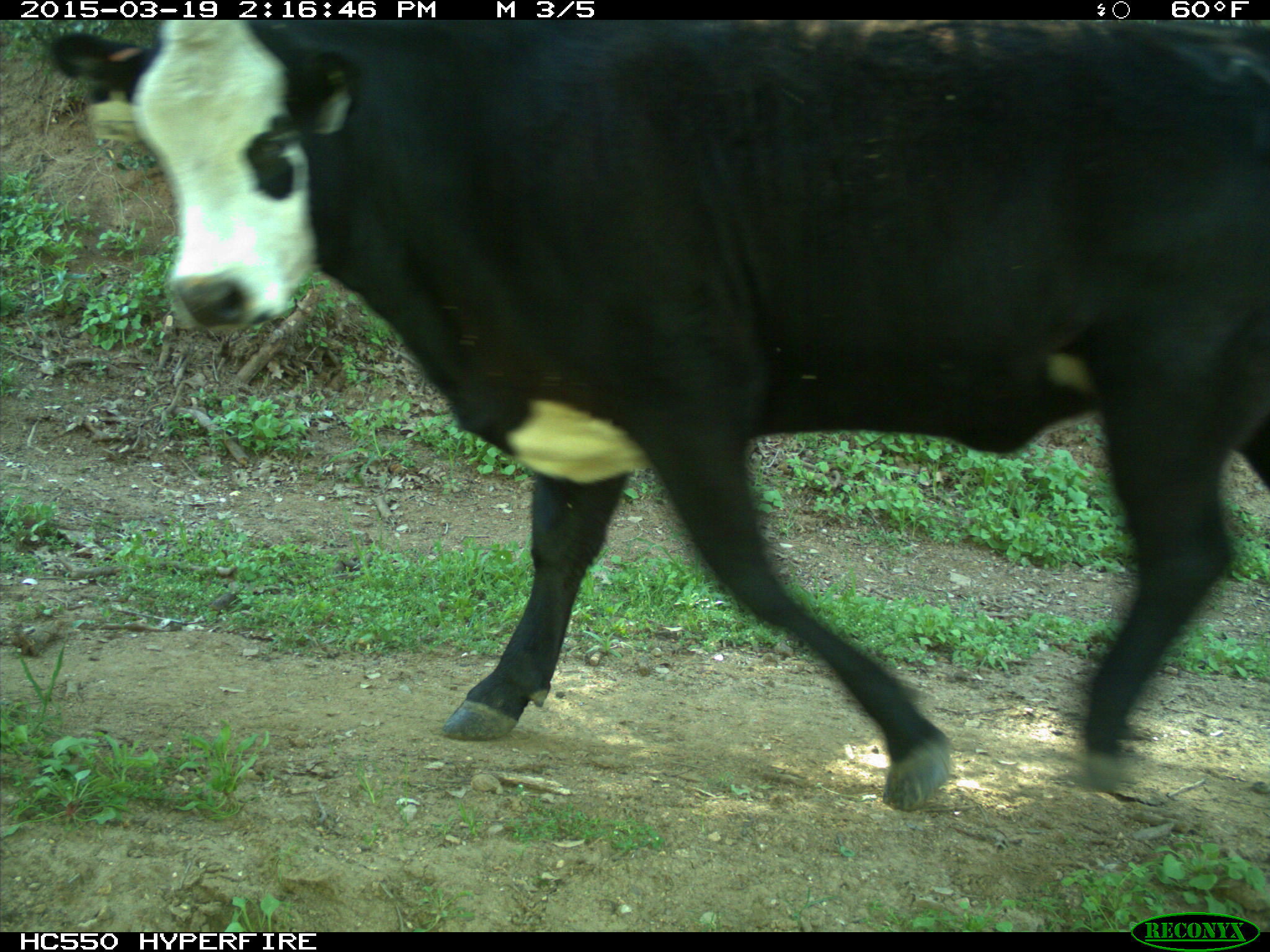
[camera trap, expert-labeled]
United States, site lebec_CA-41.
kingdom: Animalia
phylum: Chordata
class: Mammalia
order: Artiodactyla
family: Bovidae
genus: Bos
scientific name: Bos taurus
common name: domestic cow